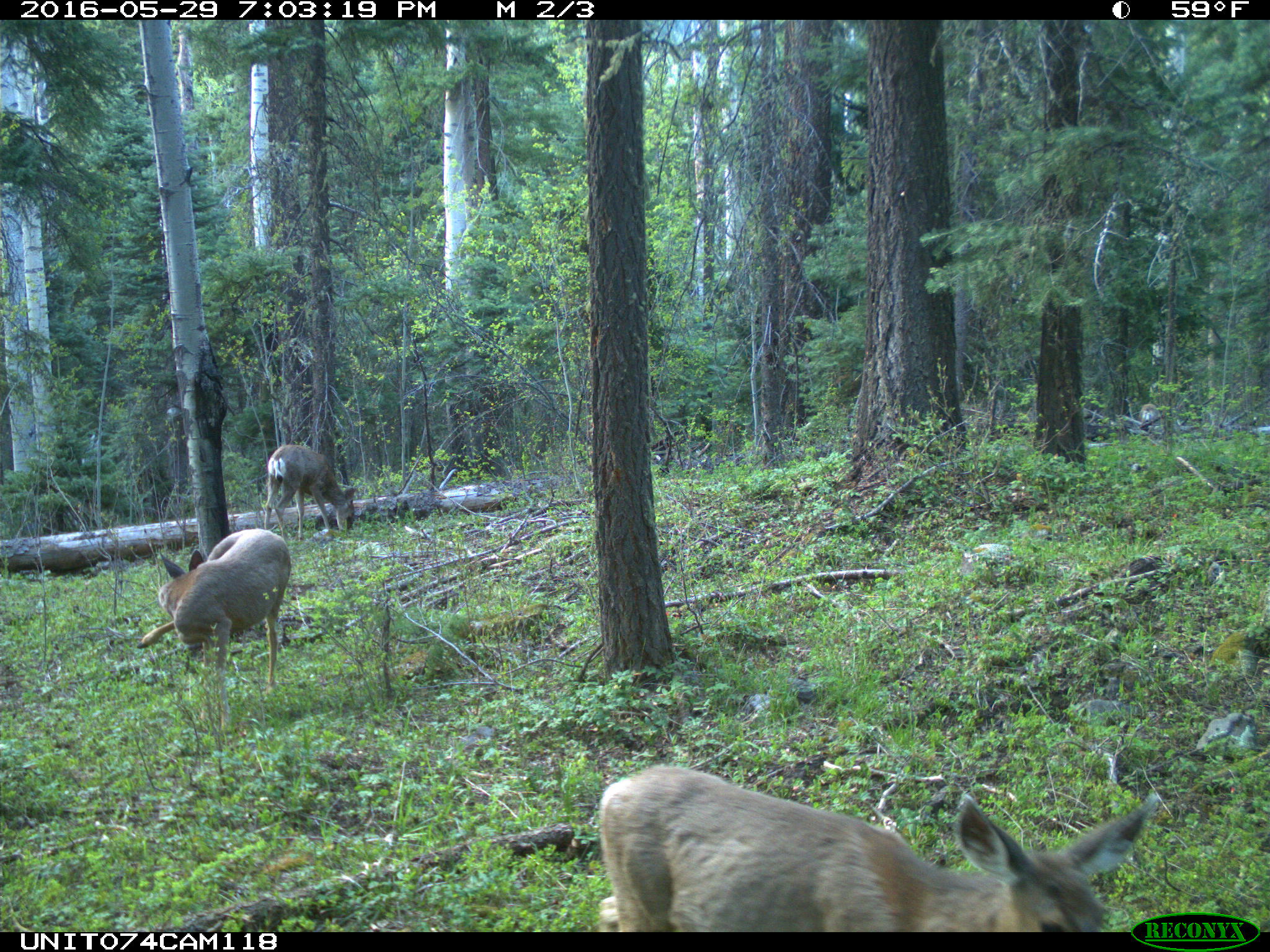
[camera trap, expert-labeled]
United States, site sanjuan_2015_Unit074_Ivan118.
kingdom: Animalia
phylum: Chordata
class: Mammalia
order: Artiodactyla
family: Cervidae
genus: Odocoileus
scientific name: Odocoileus hemionus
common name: mule deer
Odocoileus hemionus (mule deer).